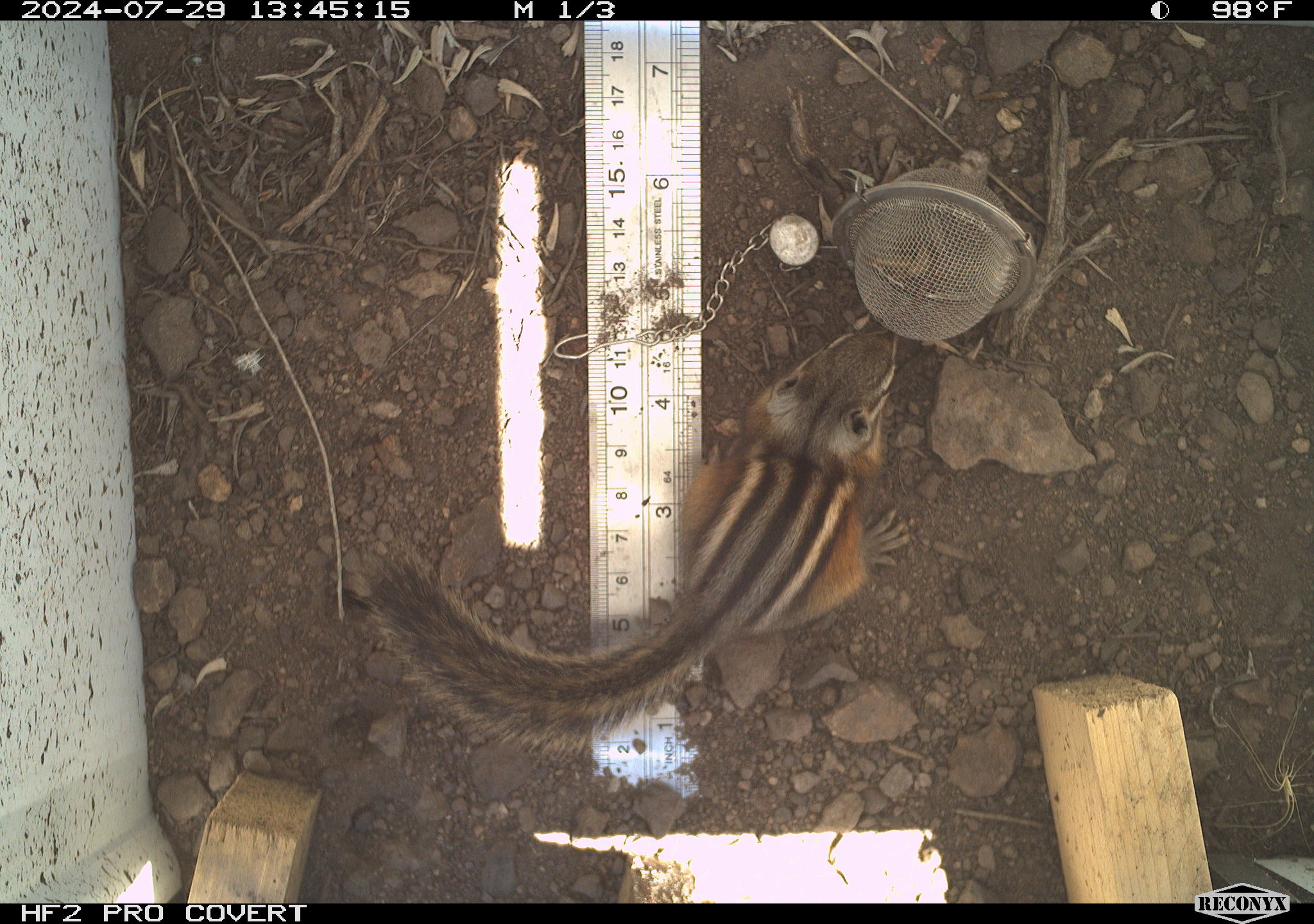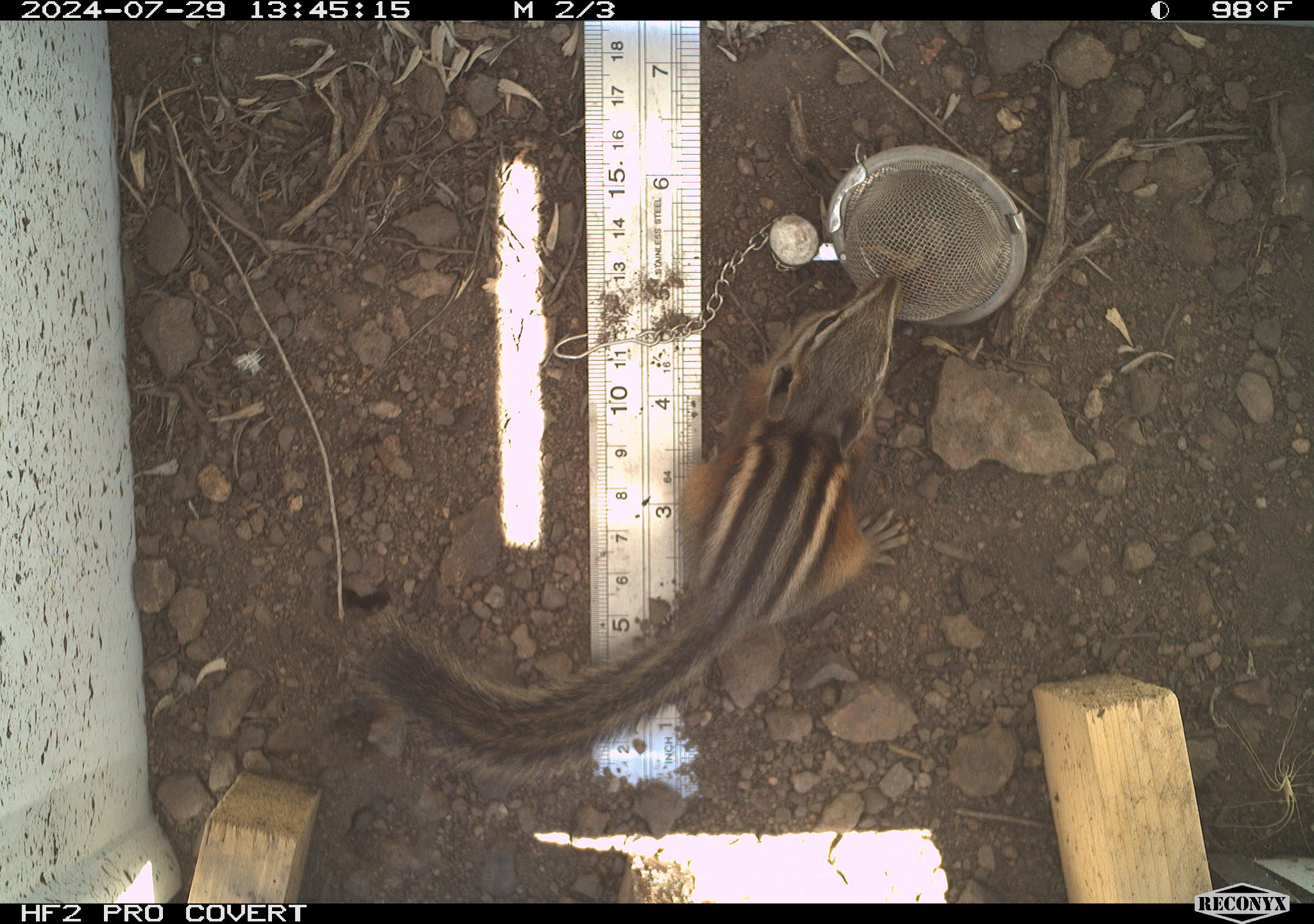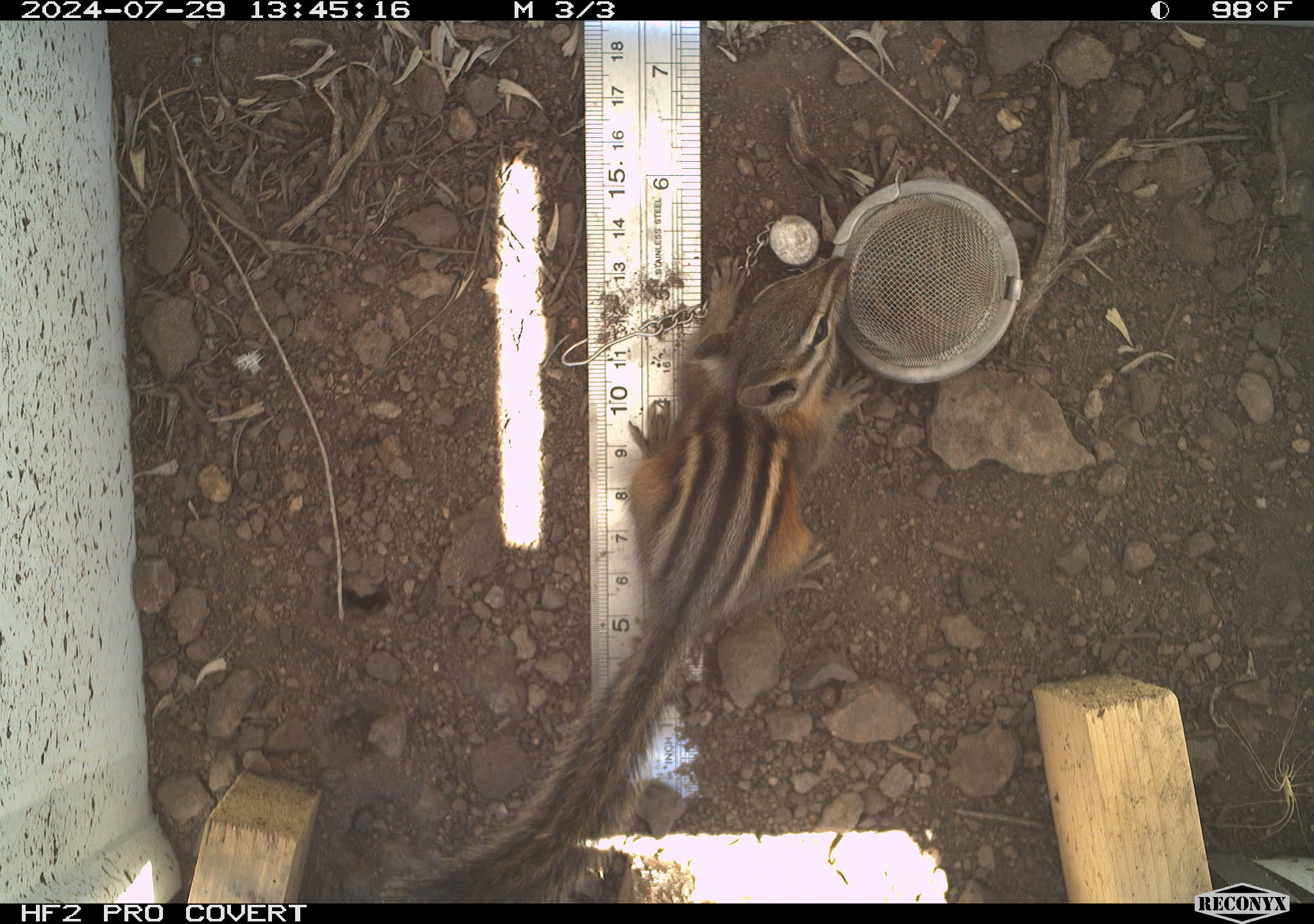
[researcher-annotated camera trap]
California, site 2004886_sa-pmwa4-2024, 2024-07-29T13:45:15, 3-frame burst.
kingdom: Animalia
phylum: Chordata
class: Mammalia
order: Rodentia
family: Sciuridae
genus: Neotamias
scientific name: Neotamias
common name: western chipmunks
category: neotamias species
Neotamias species (western chipmunks) (Neotamias).